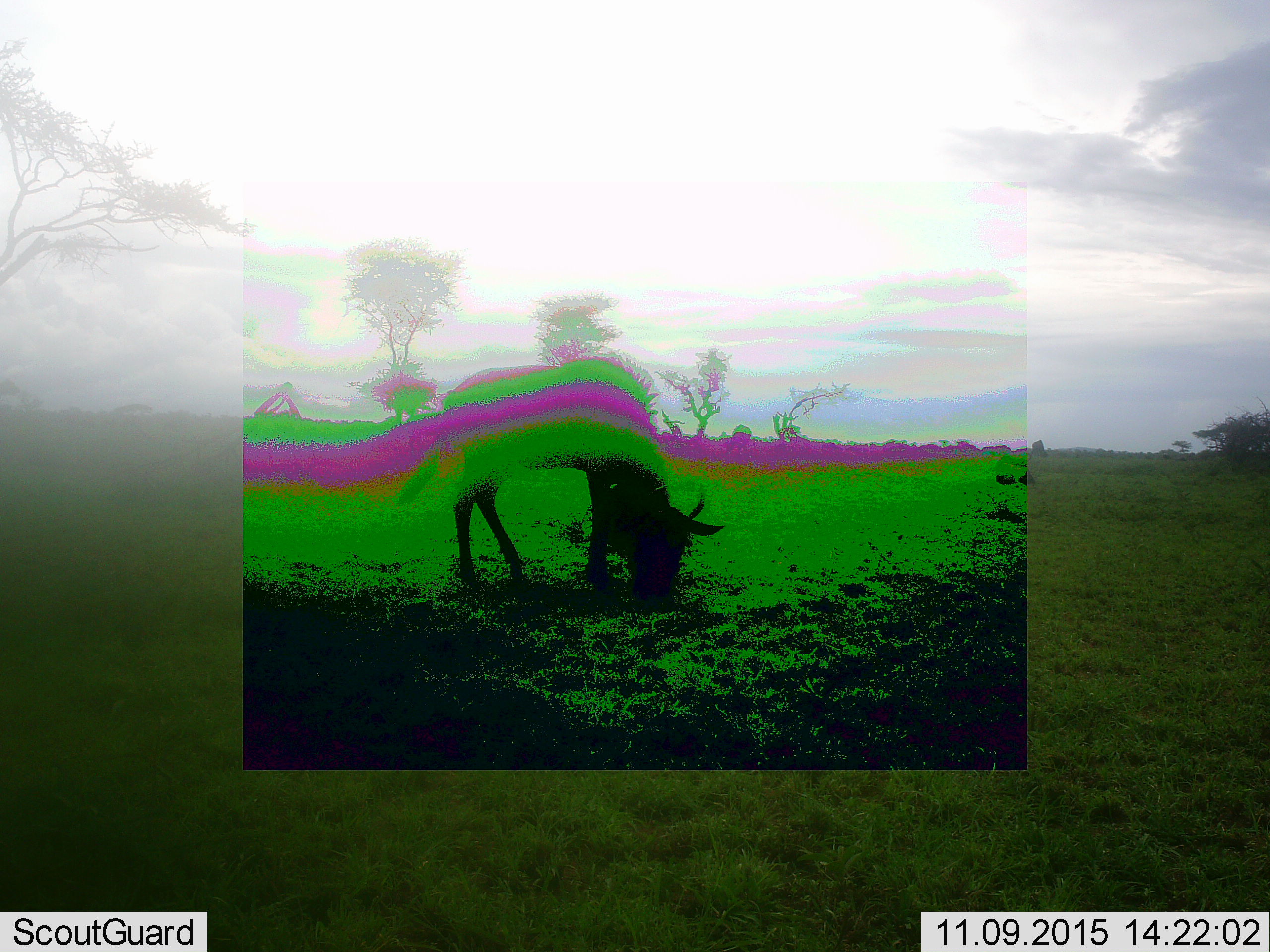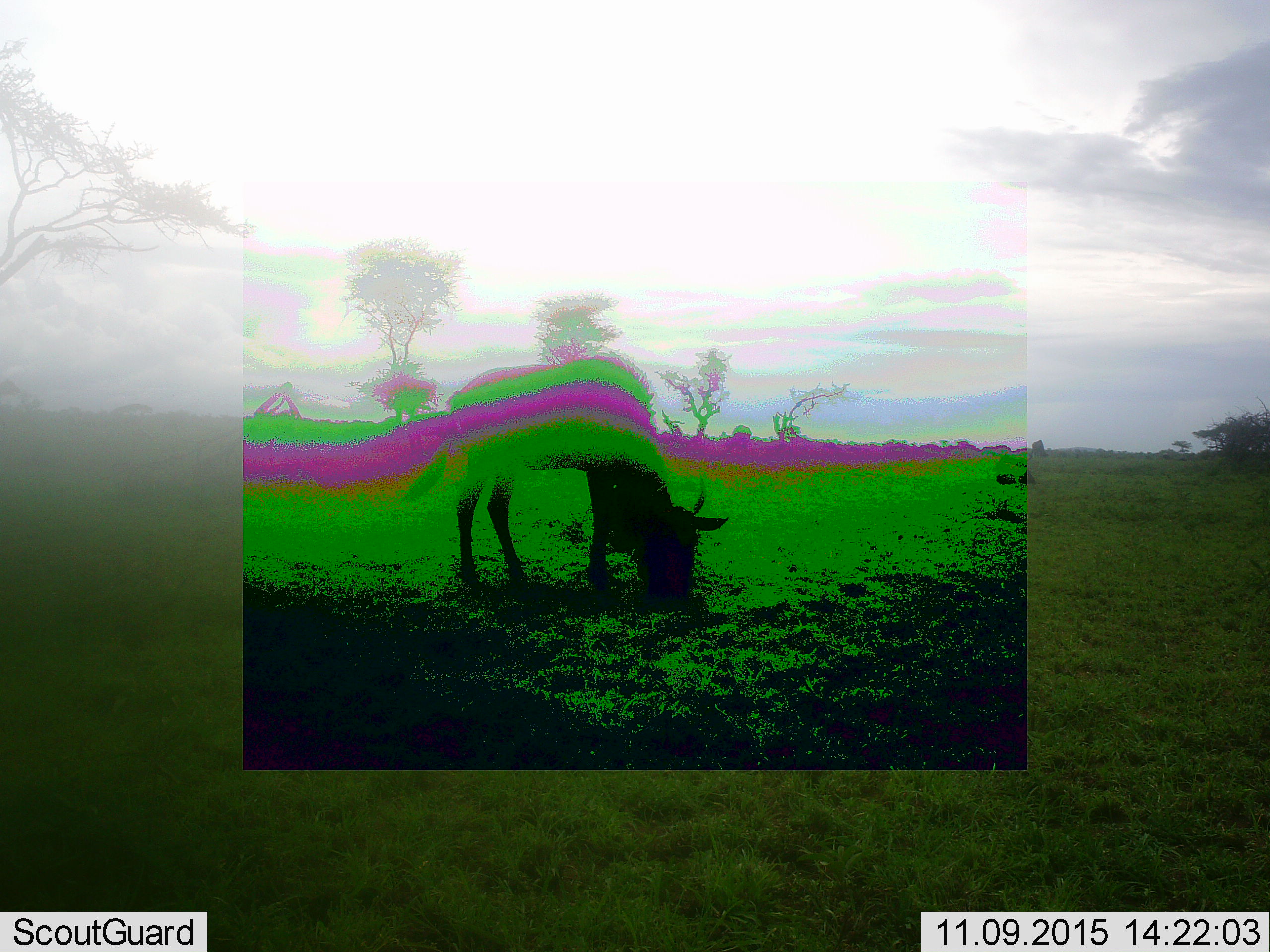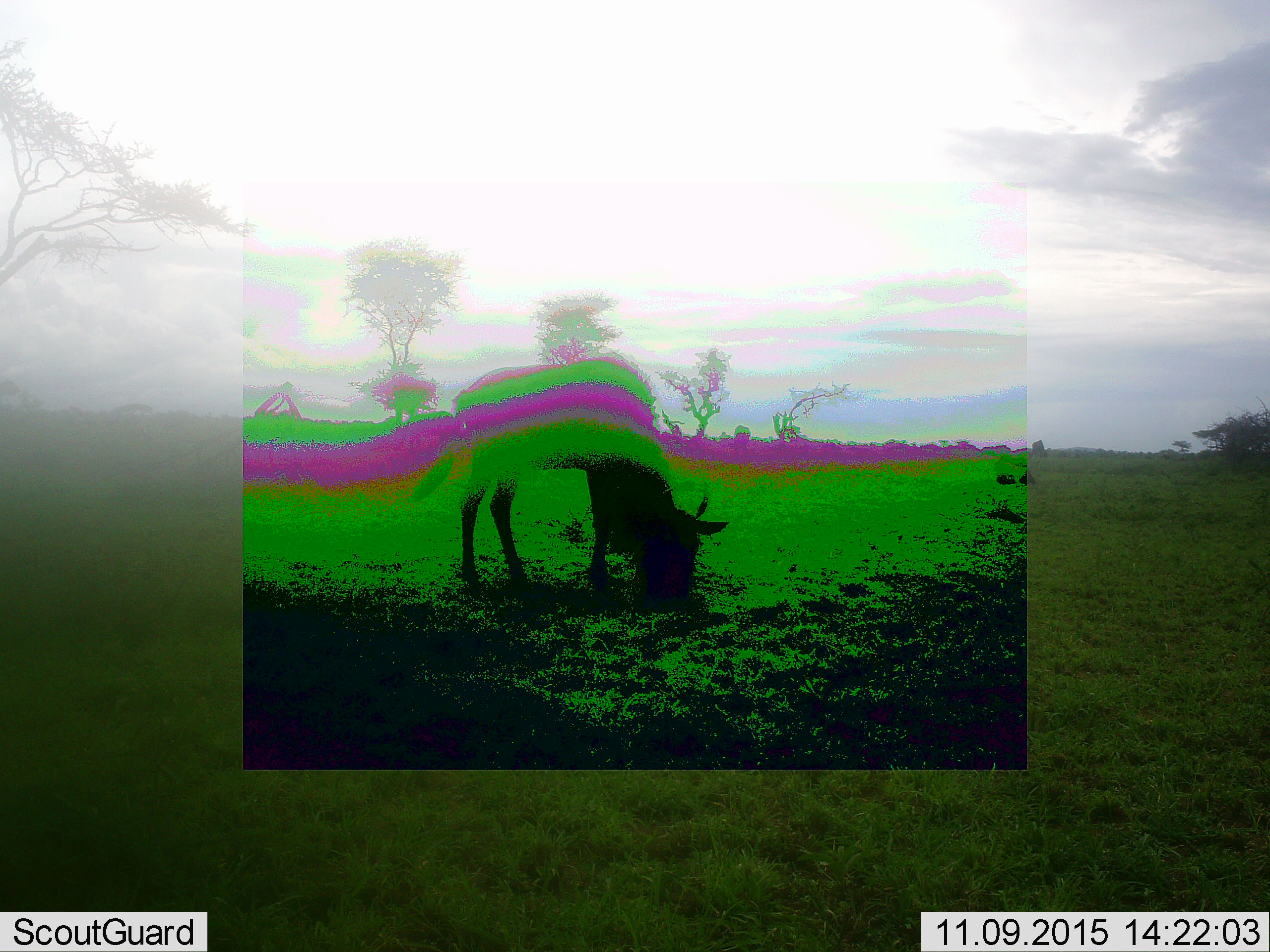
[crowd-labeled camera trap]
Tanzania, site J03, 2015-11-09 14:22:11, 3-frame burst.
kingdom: Animalia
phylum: Chordata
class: Mammalia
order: Artiodactyla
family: Bovidae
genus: Connochaetes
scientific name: Connochaetes taurinus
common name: blue wildebeest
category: wildebeest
Wildebeest (blue wildebeest) (Connochaetes taurinus), count 1. Behavior (volunteer vote fractions): standing 33%, resting 0%, moving 0%, interacting 0%. Young present (vote fraction): 0%. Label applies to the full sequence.